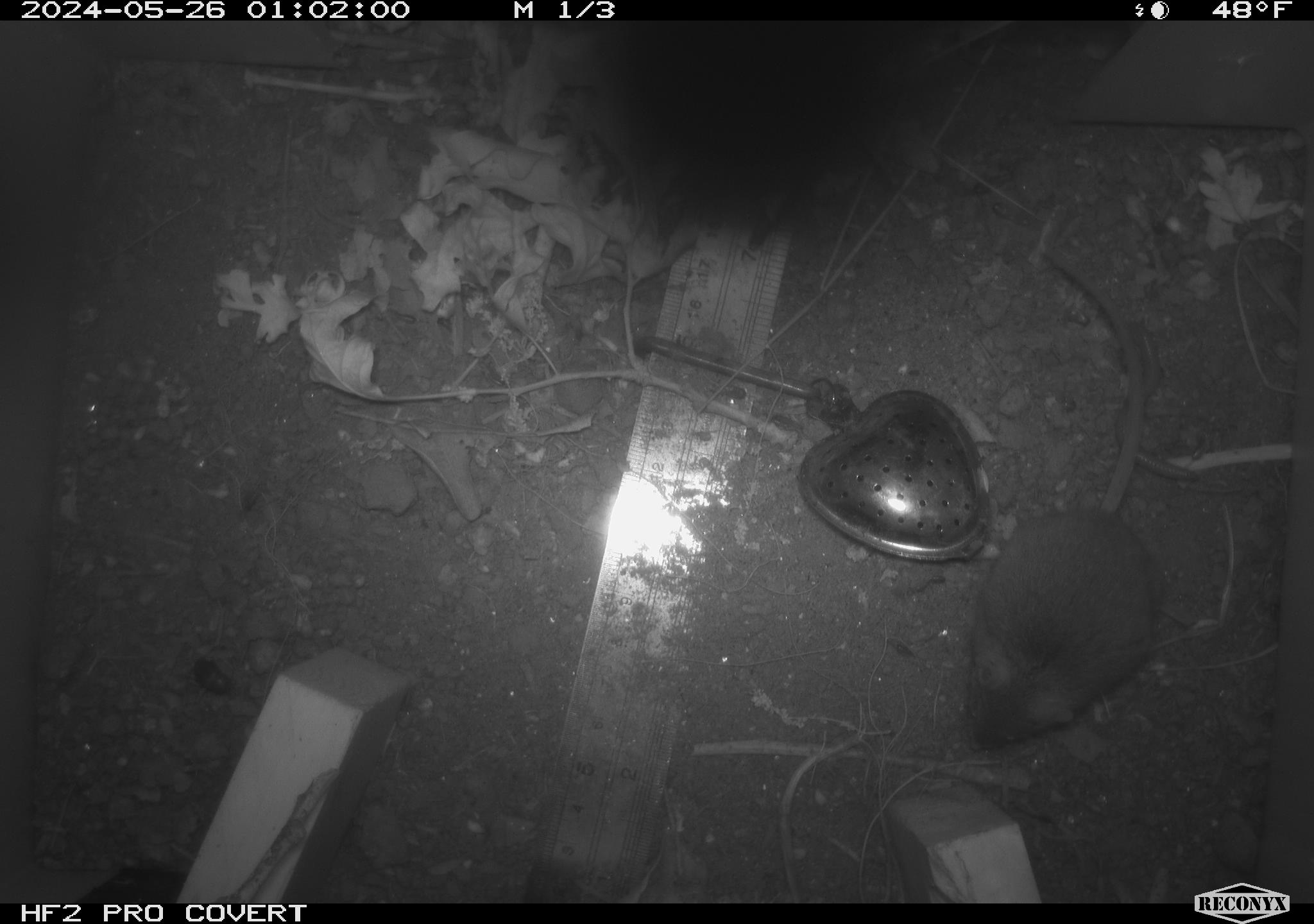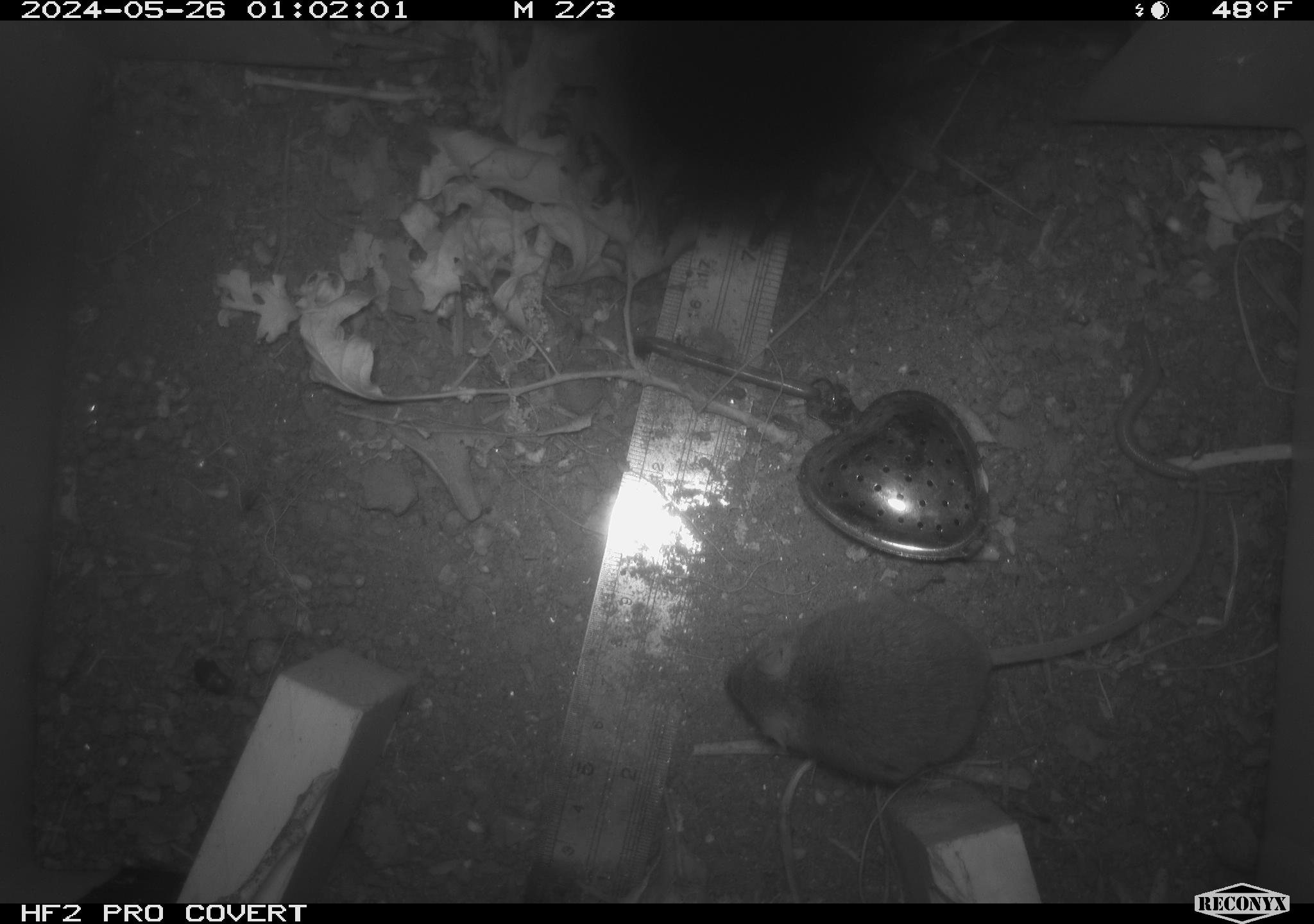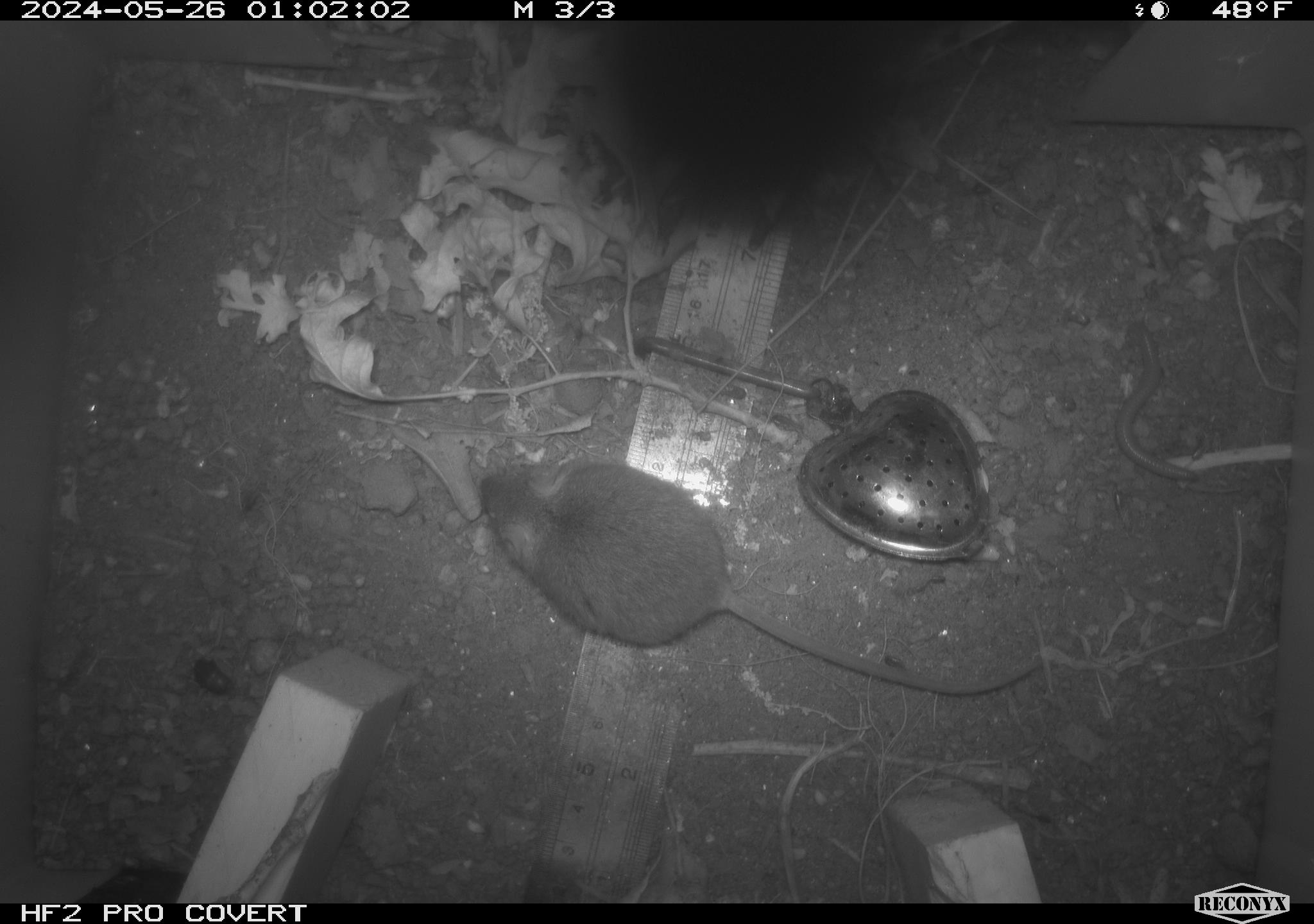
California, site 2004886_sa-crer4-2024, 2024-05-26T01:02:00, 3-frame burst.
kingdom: Animalia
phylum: Chordata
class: Mammalia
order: Rodentia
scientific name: Rodentia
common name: mouse species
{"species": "mouse species (Rodentia)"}